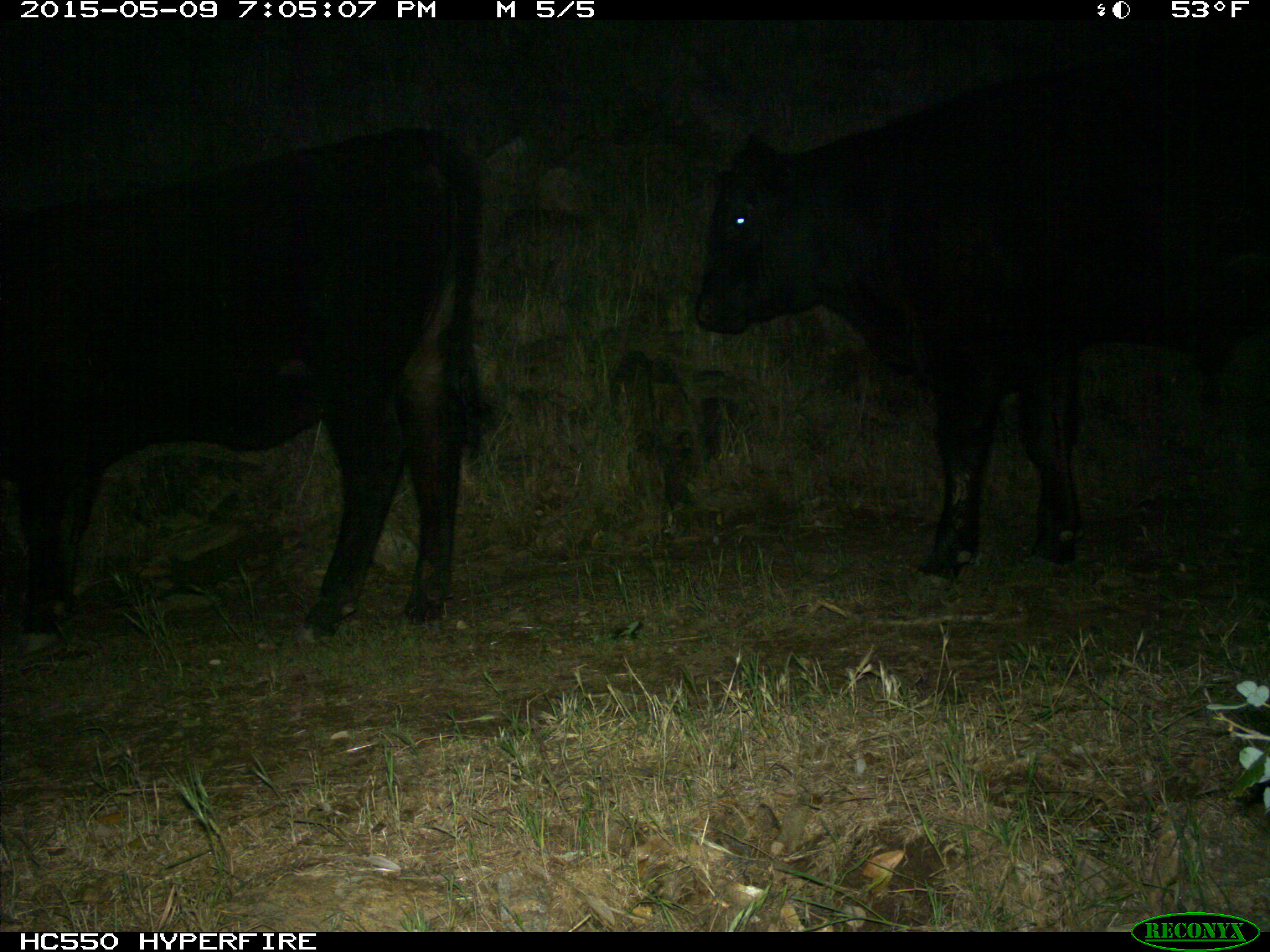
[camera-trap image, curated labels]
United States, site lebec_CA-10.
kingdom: Animalia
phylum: Chordata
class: Mammalia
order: Artiodactyla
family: Bovidae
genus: Bos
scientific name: Bos taurus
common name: domestic cow